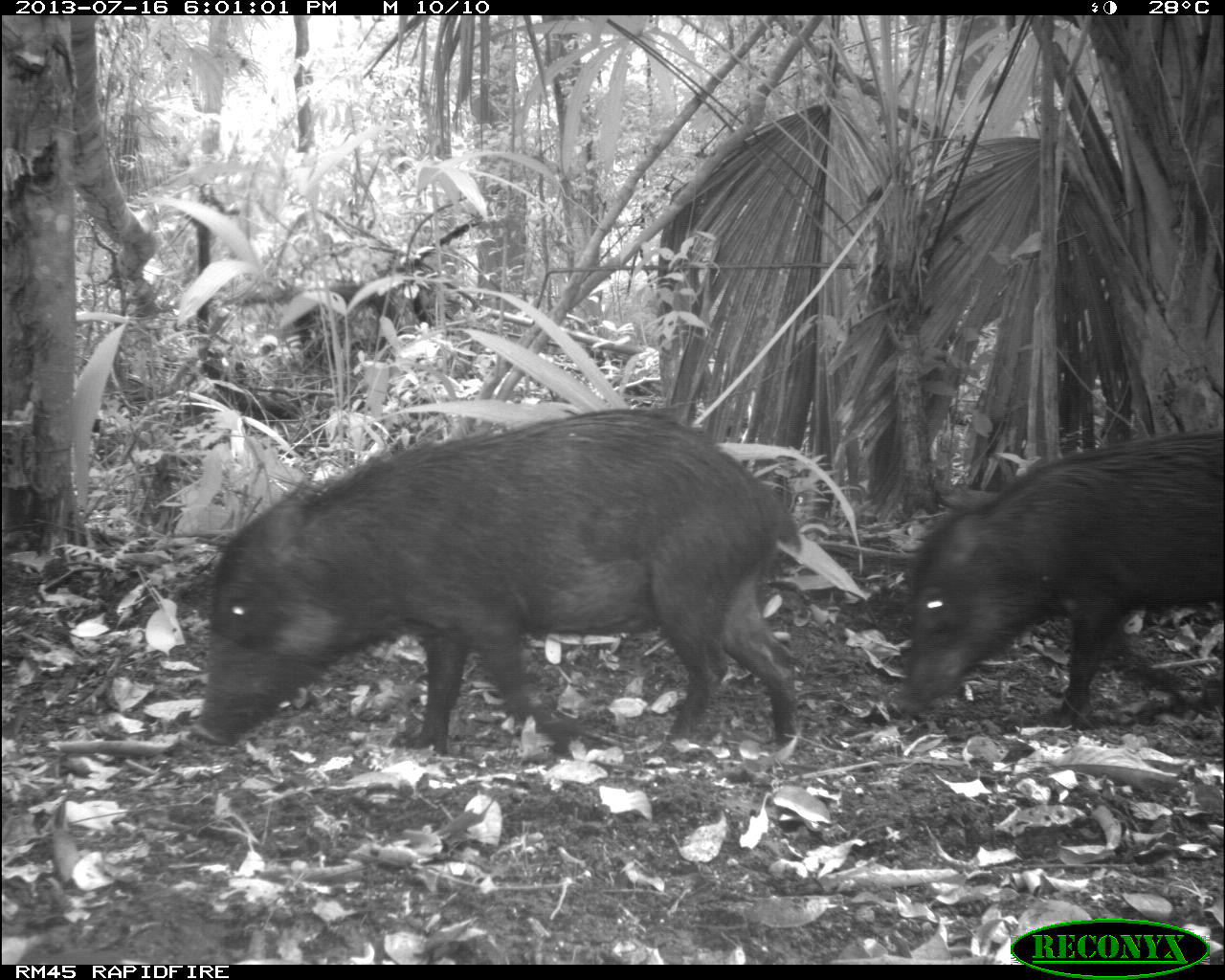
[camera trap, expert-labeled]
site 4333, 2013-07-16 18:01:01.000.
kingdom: Animalia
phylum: Chordata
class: Mammalia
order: Artiodactyla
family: Tayassuidae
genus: Tayassu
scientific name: Tayassu pecari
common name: white-lipped peccary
Tayassu pecari (white-lipped peccary), count 3.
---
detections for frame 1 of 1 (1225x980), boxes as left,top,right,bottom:
tayassu pecari: 190,407,802,755; 899,430,1225,724